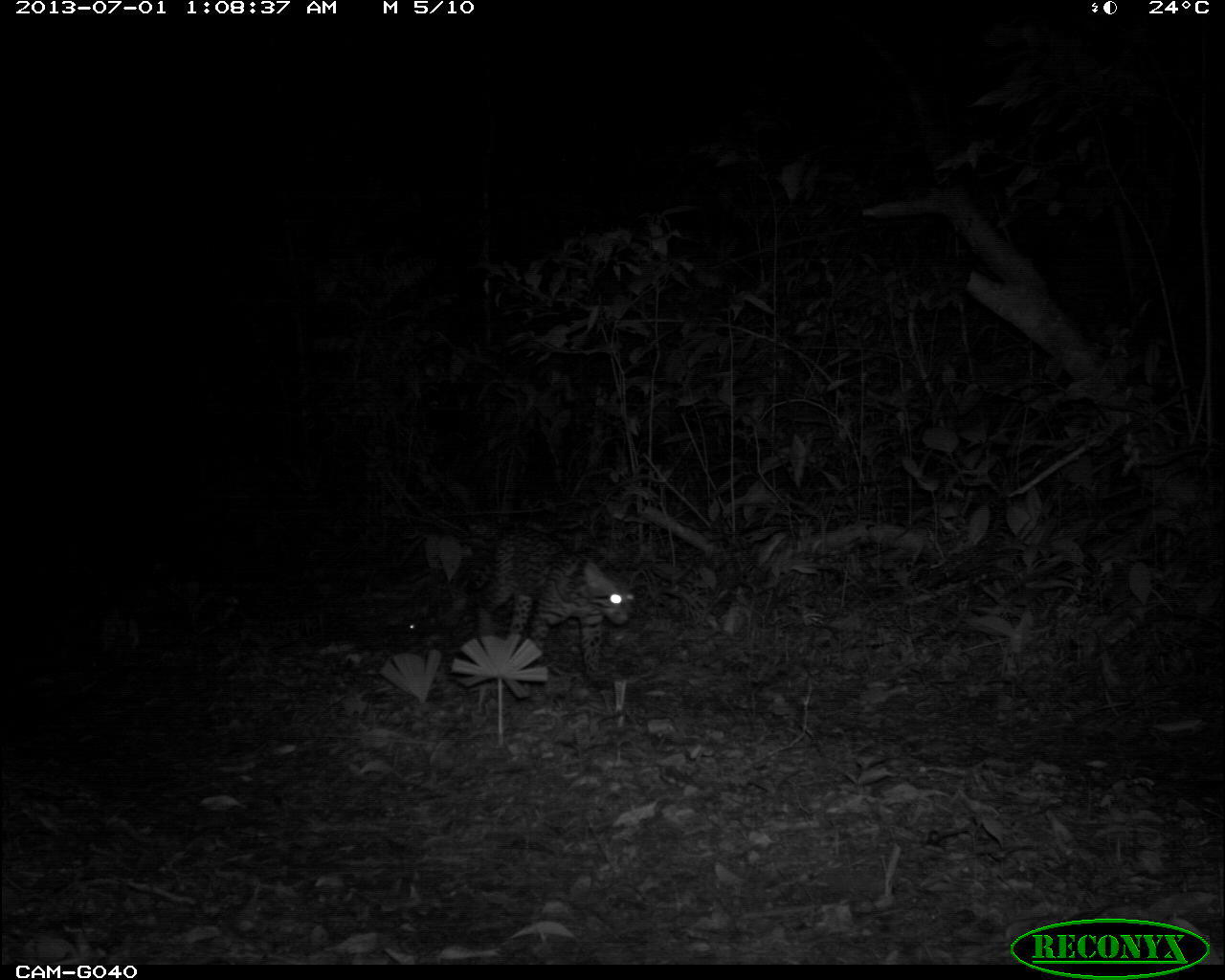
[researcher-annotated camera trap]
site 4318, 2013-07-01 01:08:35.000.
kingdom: Animalia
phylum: Chordata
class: Mammalia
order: Carnivora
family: Felidae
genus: Leopardus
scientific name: Leopardus pardalis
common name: ocelot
Leopardus pardalis (ocelot), count 1, sex female.